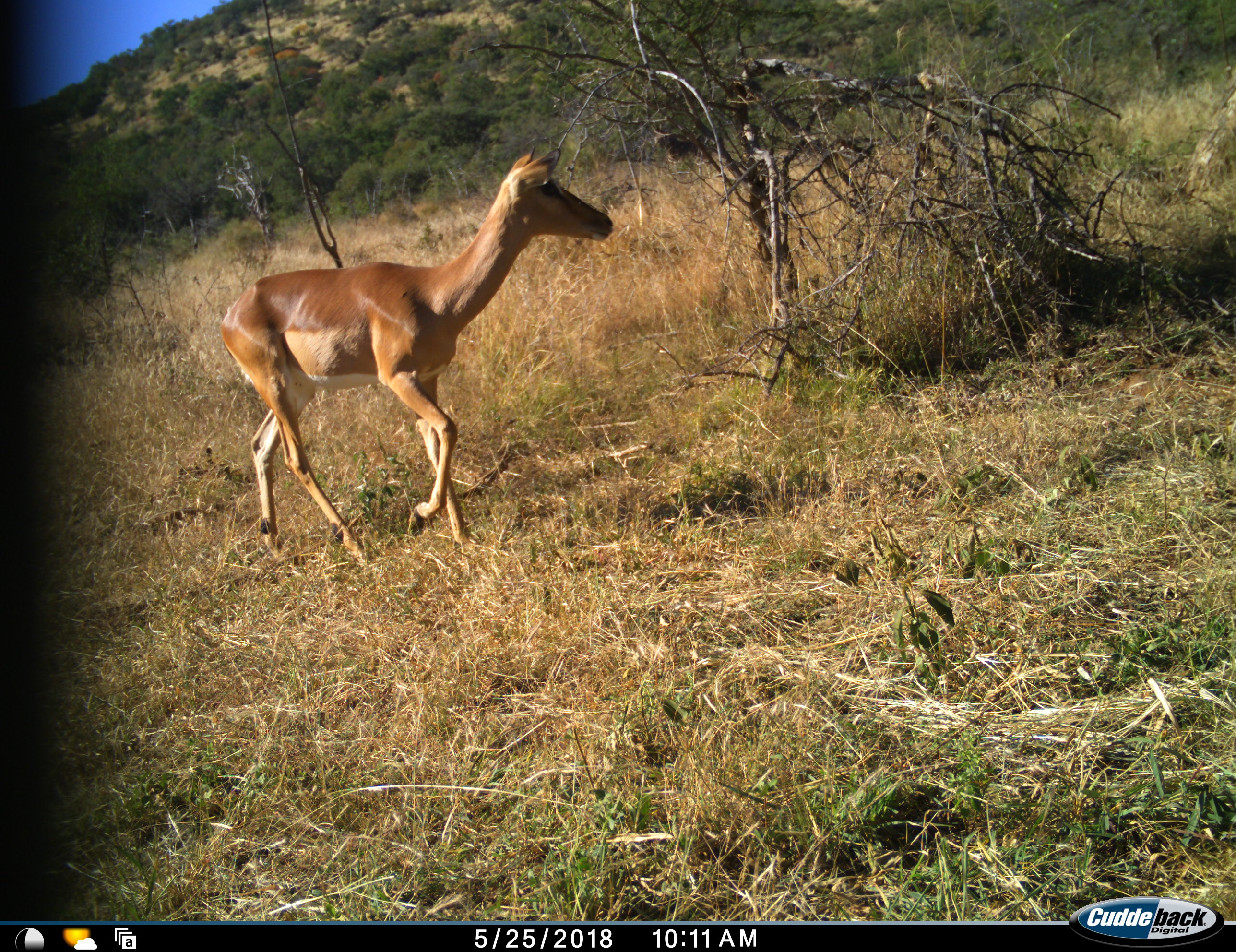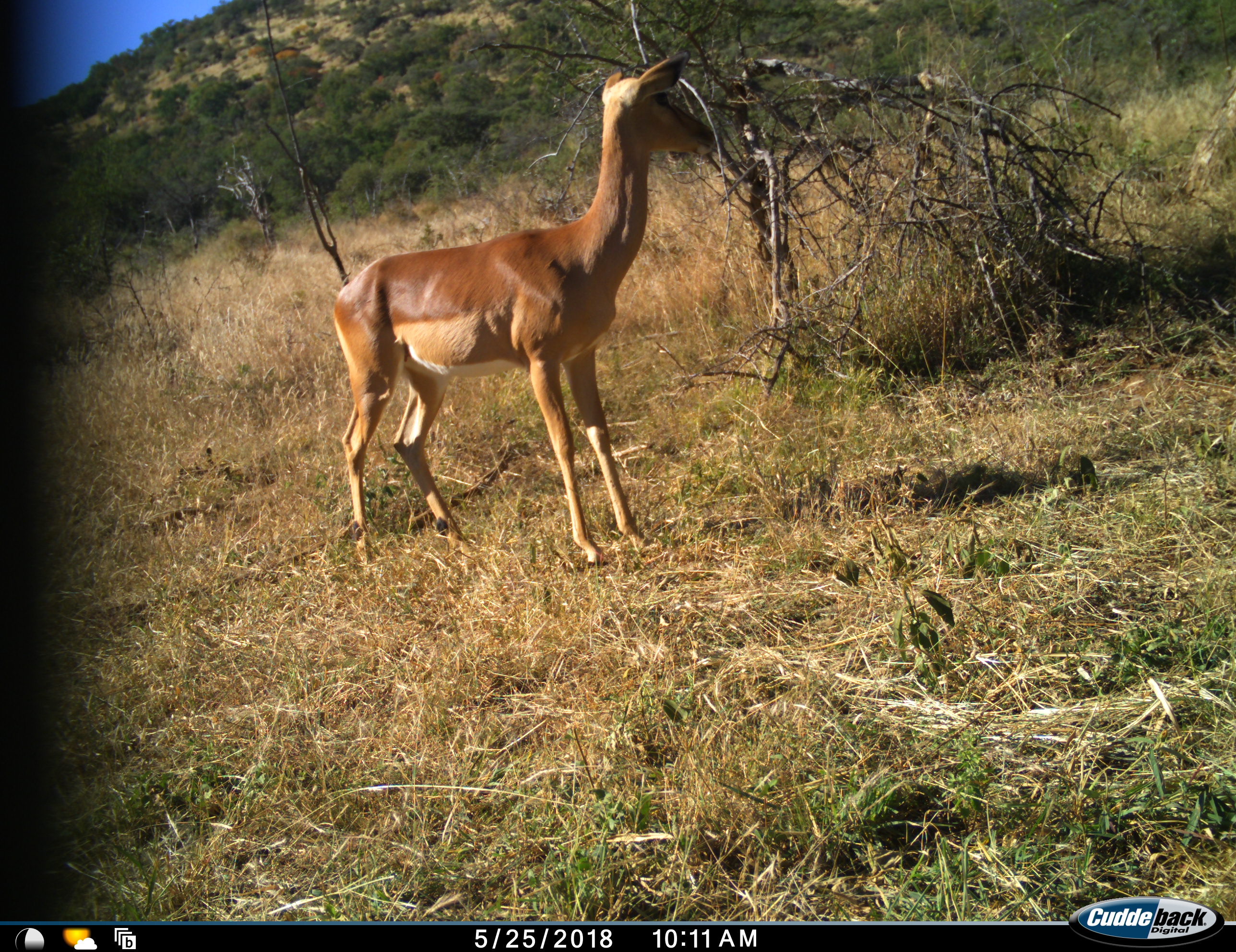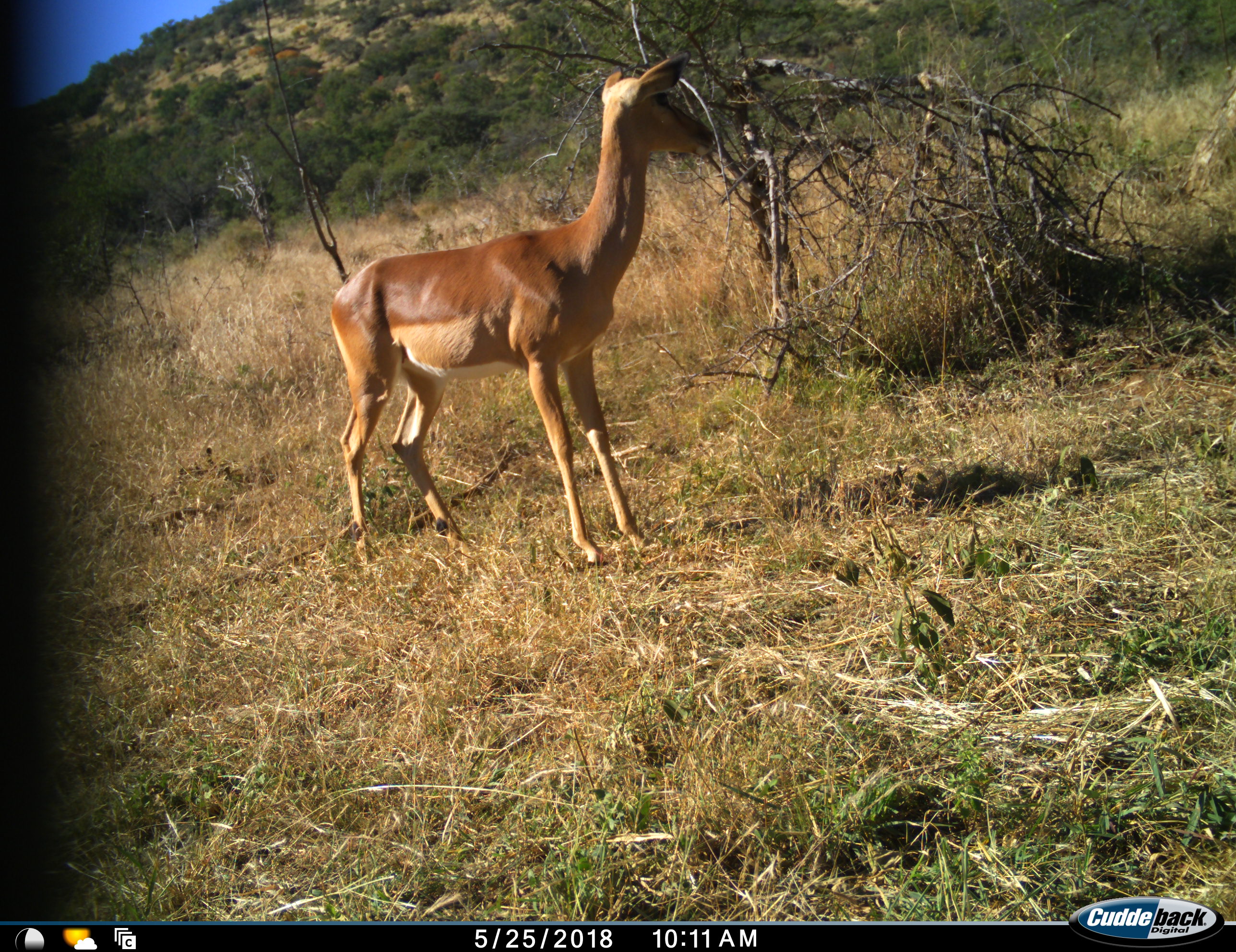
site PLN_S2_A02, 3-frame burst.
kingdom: Animalia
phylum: Chordata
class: Mammalia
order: Artiodactyla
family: Bovidae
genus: Aepyceros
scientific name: Aepyceros melampus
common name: impala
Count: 1.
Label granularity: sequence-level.